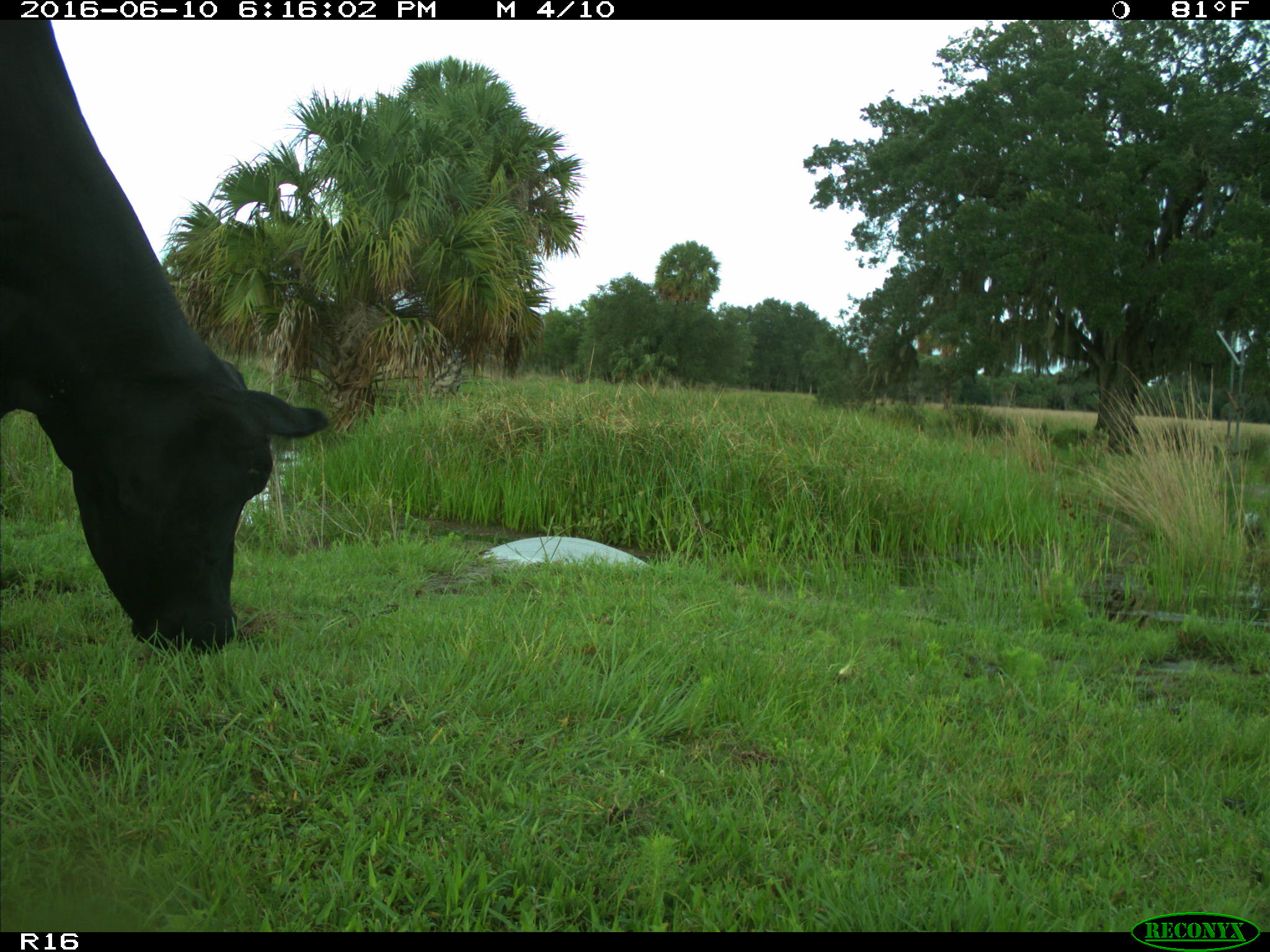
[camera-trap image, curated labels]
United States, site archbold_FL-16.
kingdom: Animalia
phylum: Chordata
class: Mammalia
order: Artiodactyla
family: Bovidae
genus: Bos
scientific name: Bos taurus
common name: domestic cow